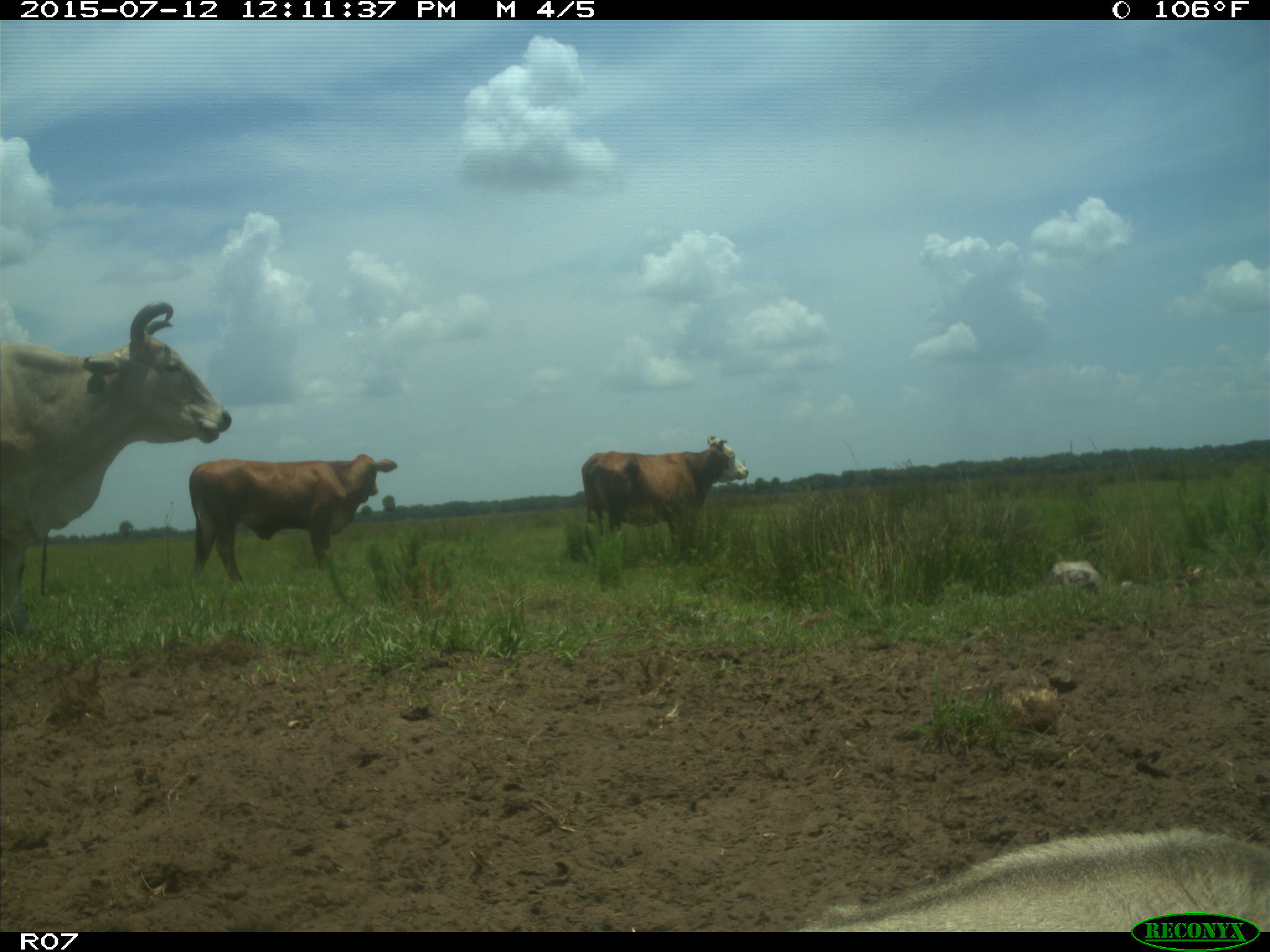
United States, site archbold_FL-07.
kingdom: Animalia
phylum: Chordata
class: Mammalia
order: Artiodactyla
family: Bovidae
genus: Bos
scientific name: Bos taurus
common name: domestic cow